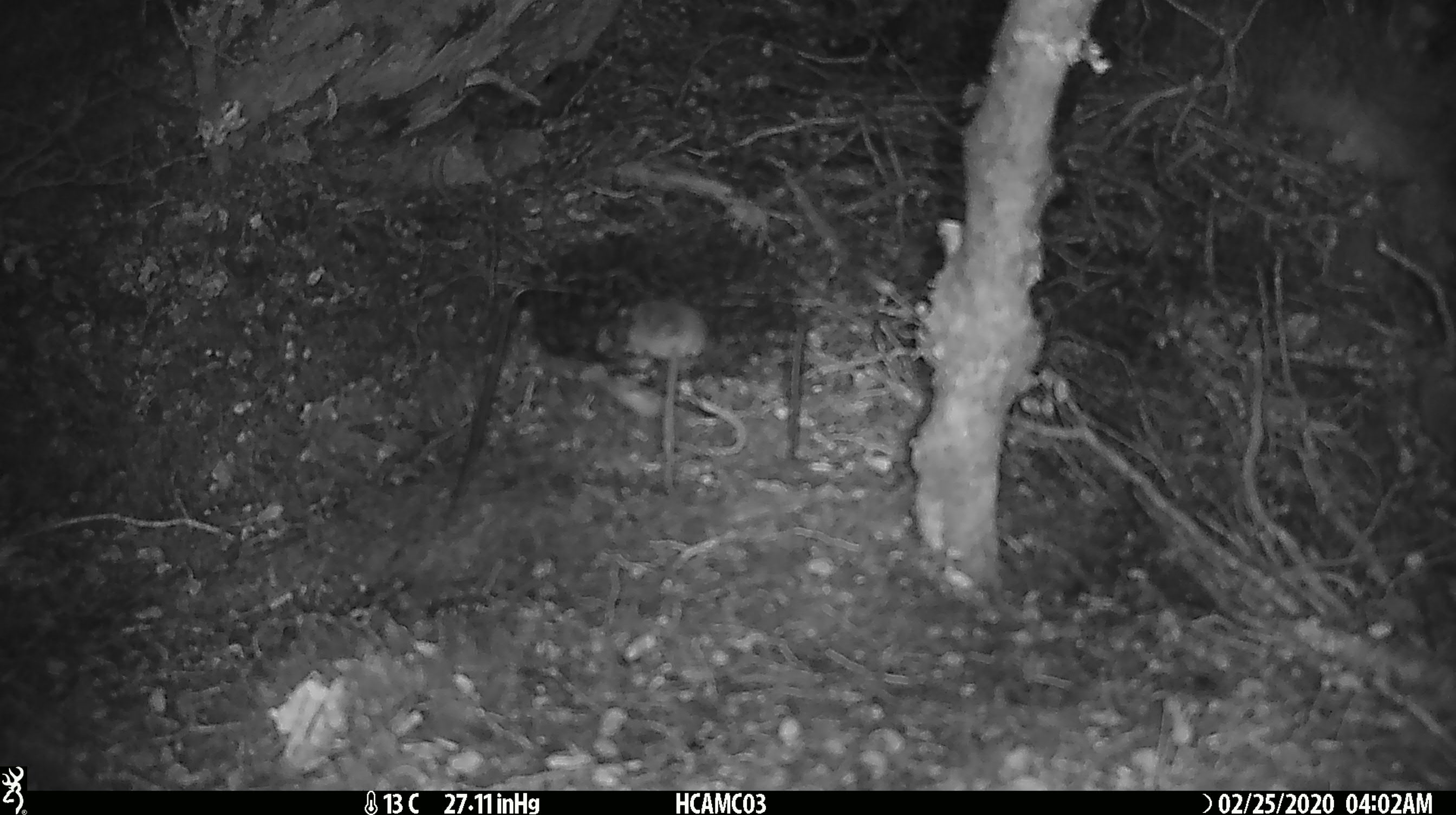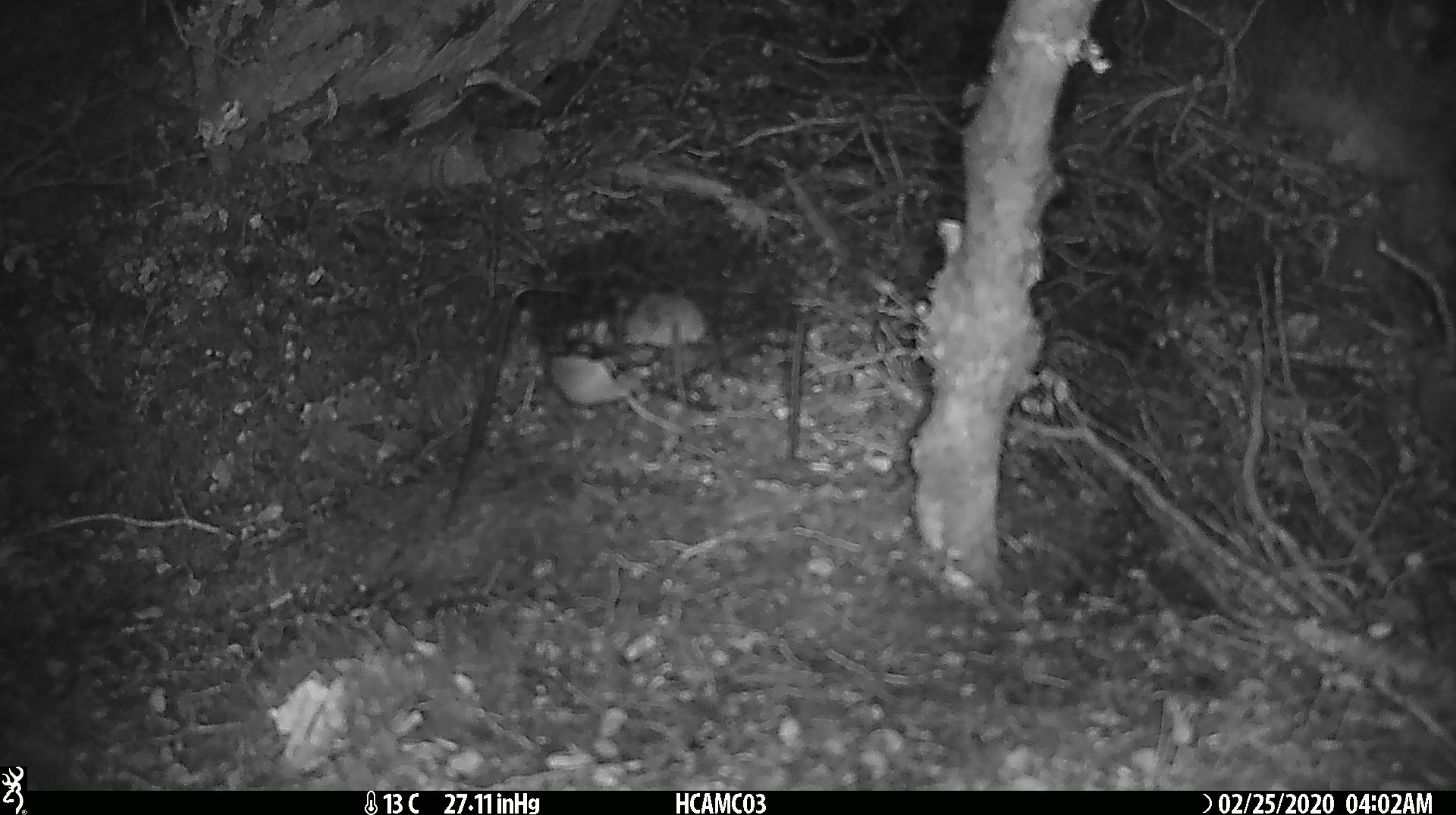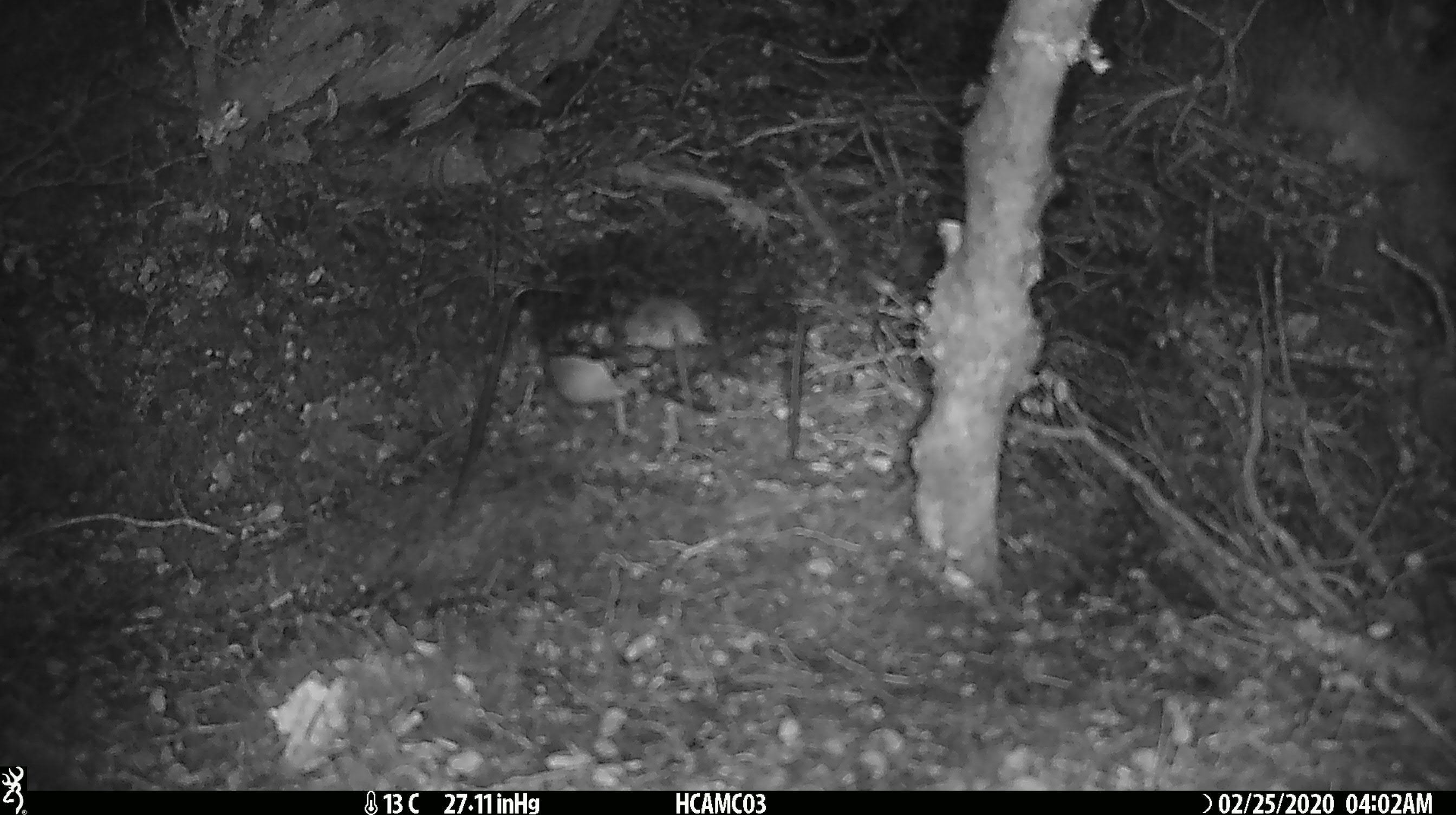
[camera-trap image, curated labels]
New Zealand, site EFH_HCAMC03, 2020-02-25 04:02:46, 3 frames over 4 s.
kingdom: Animalia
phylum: Chordata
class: Mammalia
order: Rodentia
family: Muridae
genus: Mus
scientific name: Mus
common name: mouse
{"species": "mouse (Mus)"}